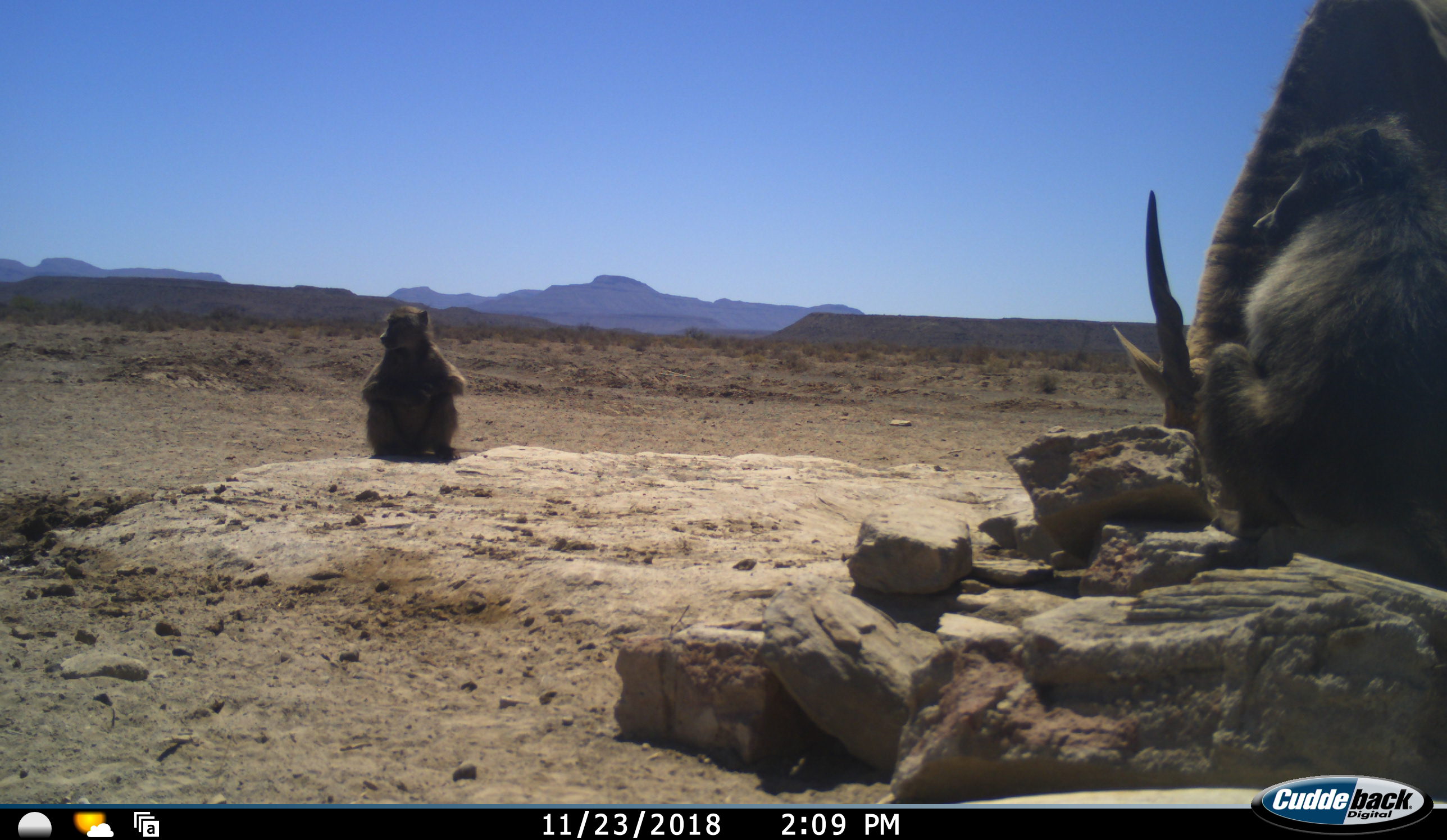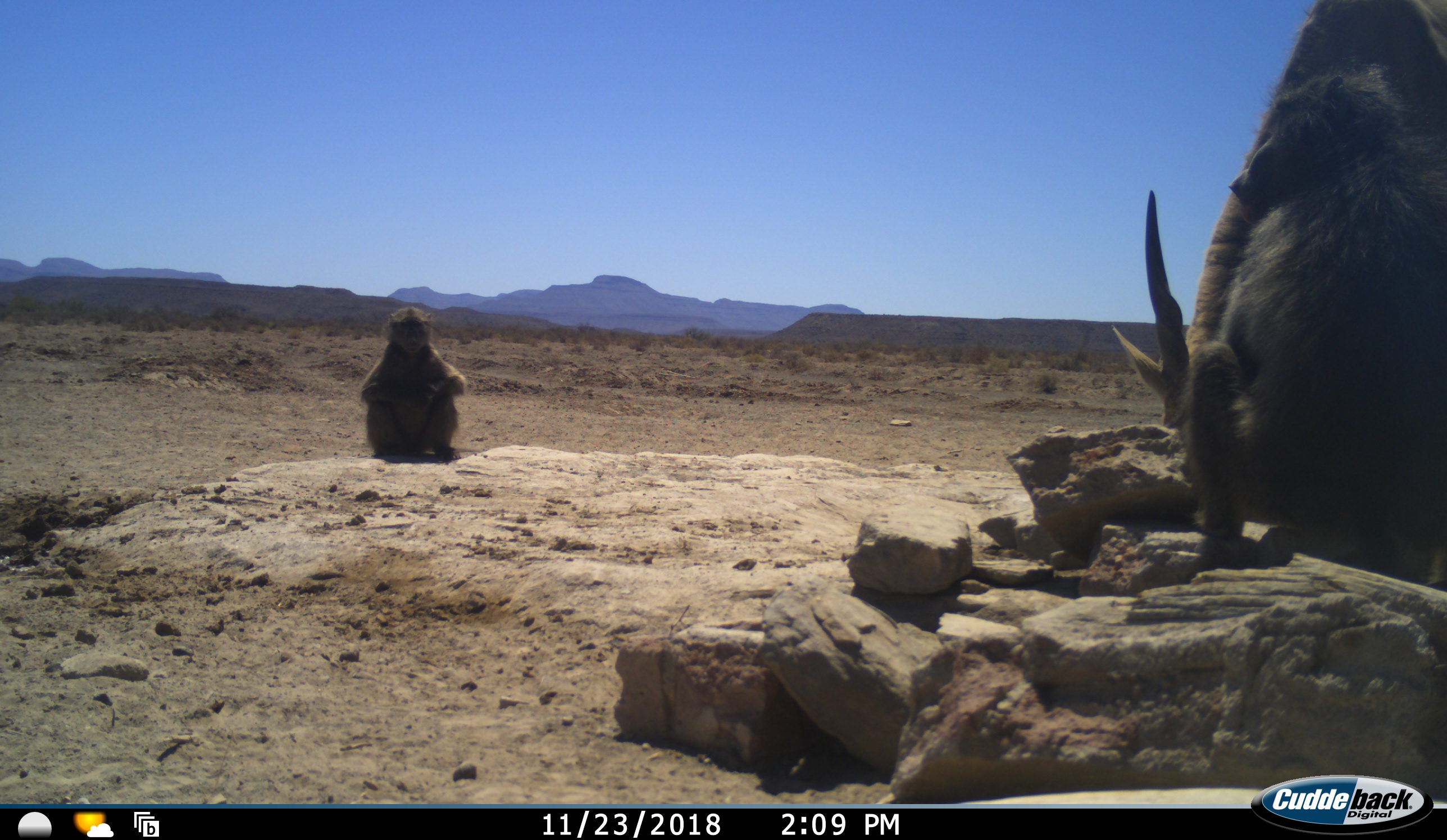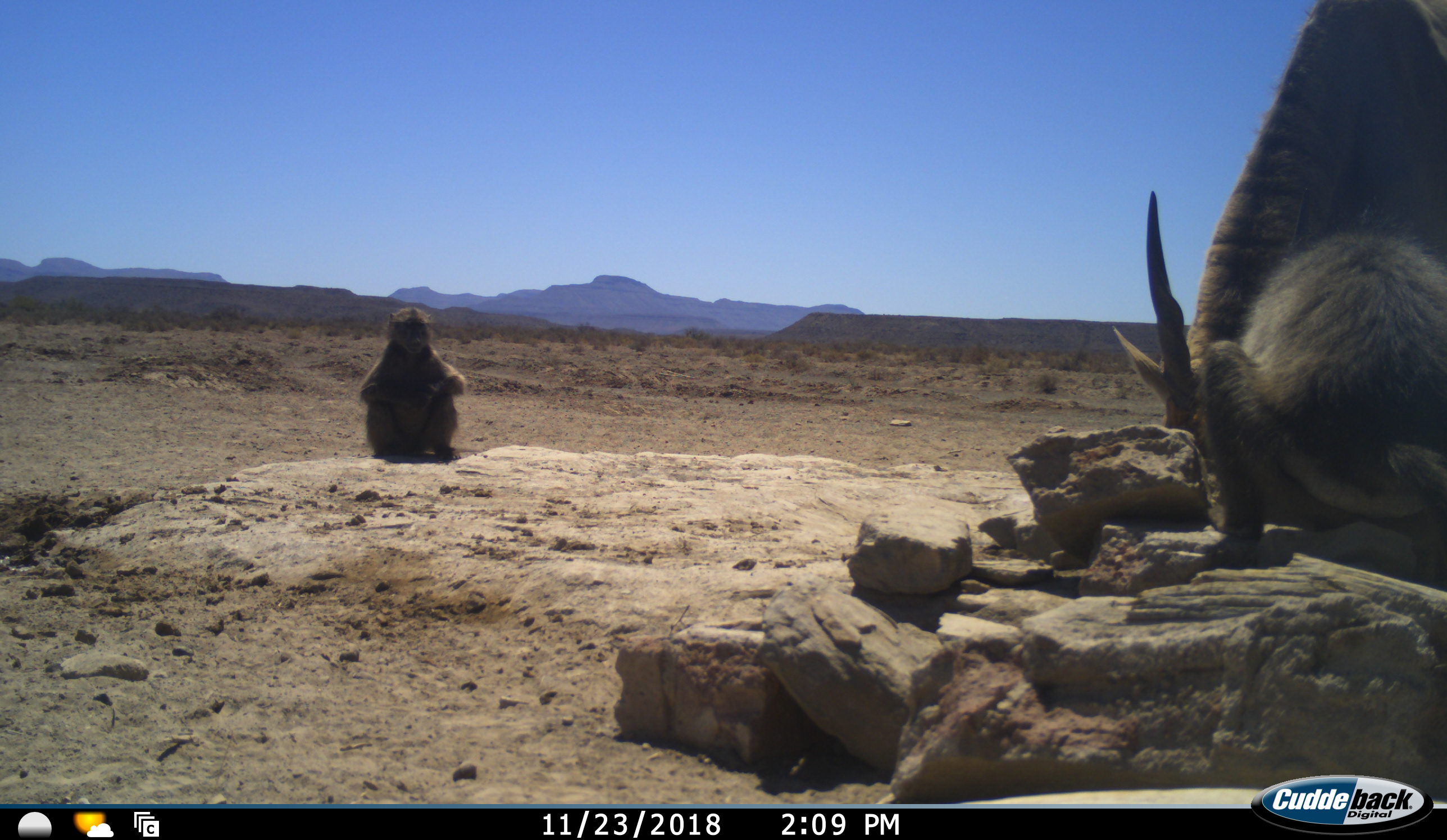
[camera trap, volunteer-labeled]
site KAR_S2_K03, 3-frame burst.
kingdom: Animalia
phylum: Chordata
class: Mammalia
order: Primates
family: Cercopithecidae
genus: Papio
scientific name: Papio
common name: baboon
Baboon (Papio), count 2. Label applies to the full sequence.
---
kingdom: Animalia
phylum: Chordata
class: Mammalia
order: Artiodactyla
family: Bovidae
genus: Tragelaphus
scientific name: Tragelaphus oryx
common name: eland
Eland (Tragelaphus oryx), count 1. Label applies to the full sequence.